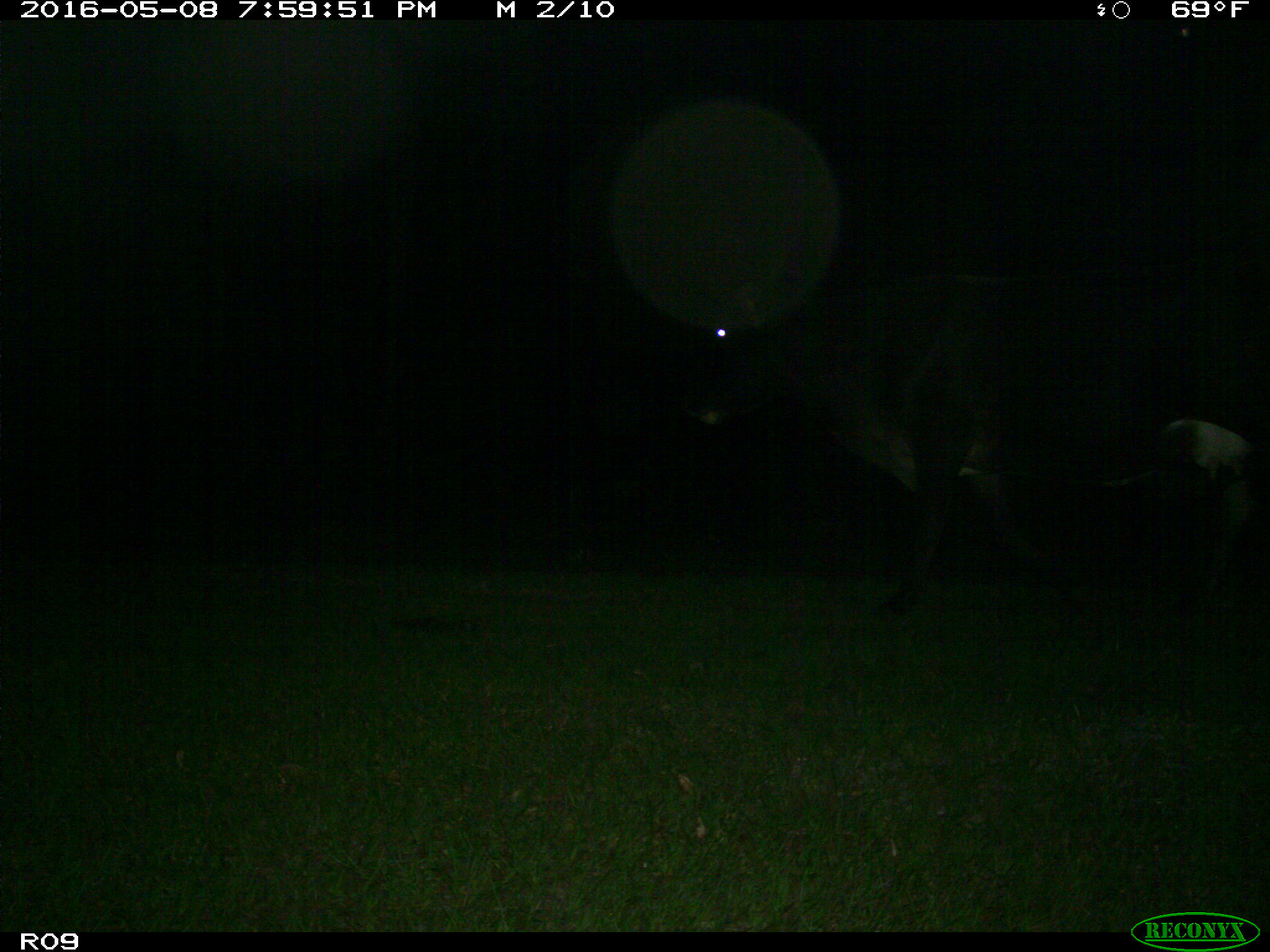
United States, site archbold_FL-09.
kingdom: Animalia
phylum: Chordata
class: Mammalia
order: Artiodactyla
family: Bovidae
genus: Bos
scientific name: Bos taurus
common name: domestic cow